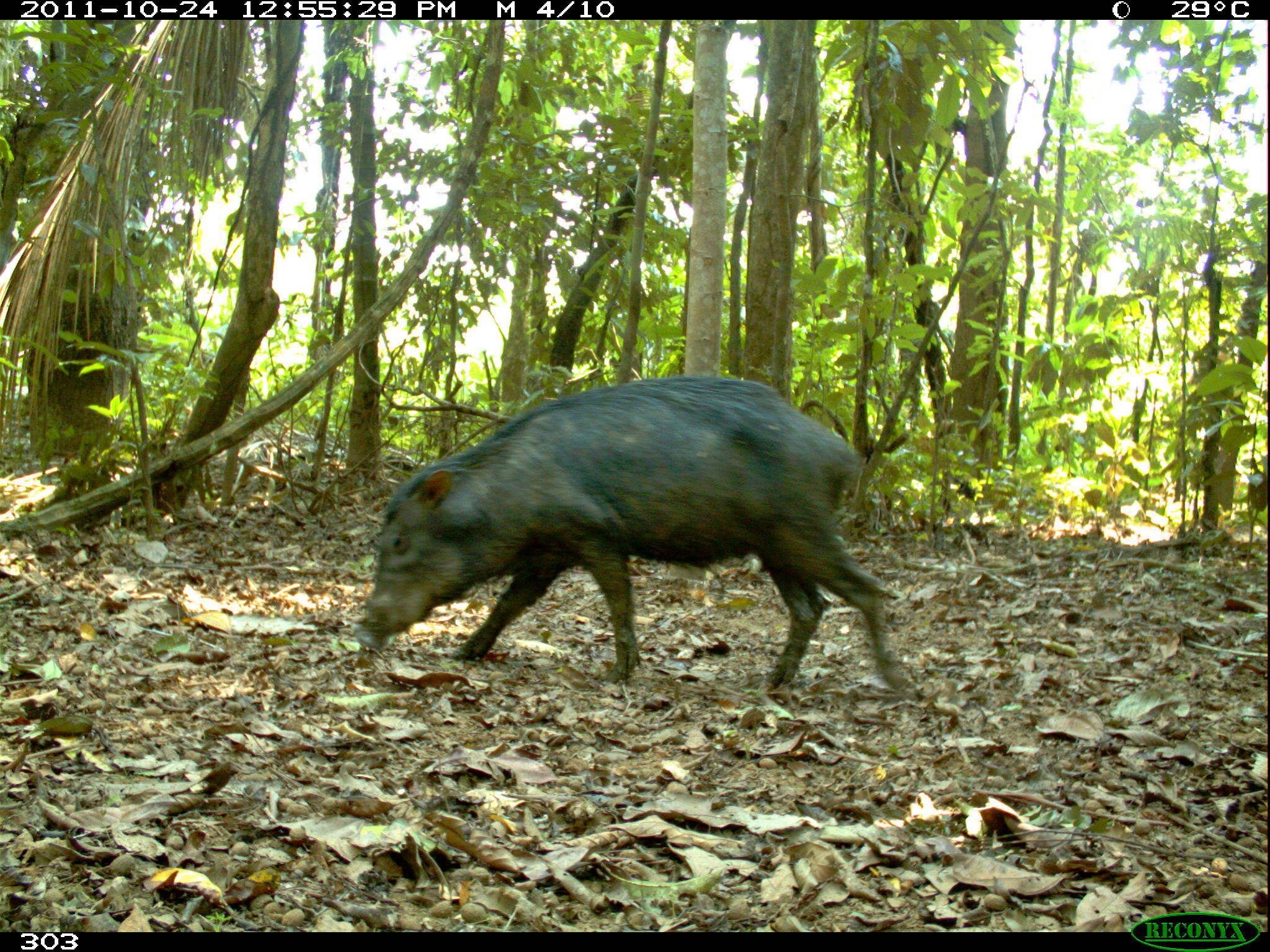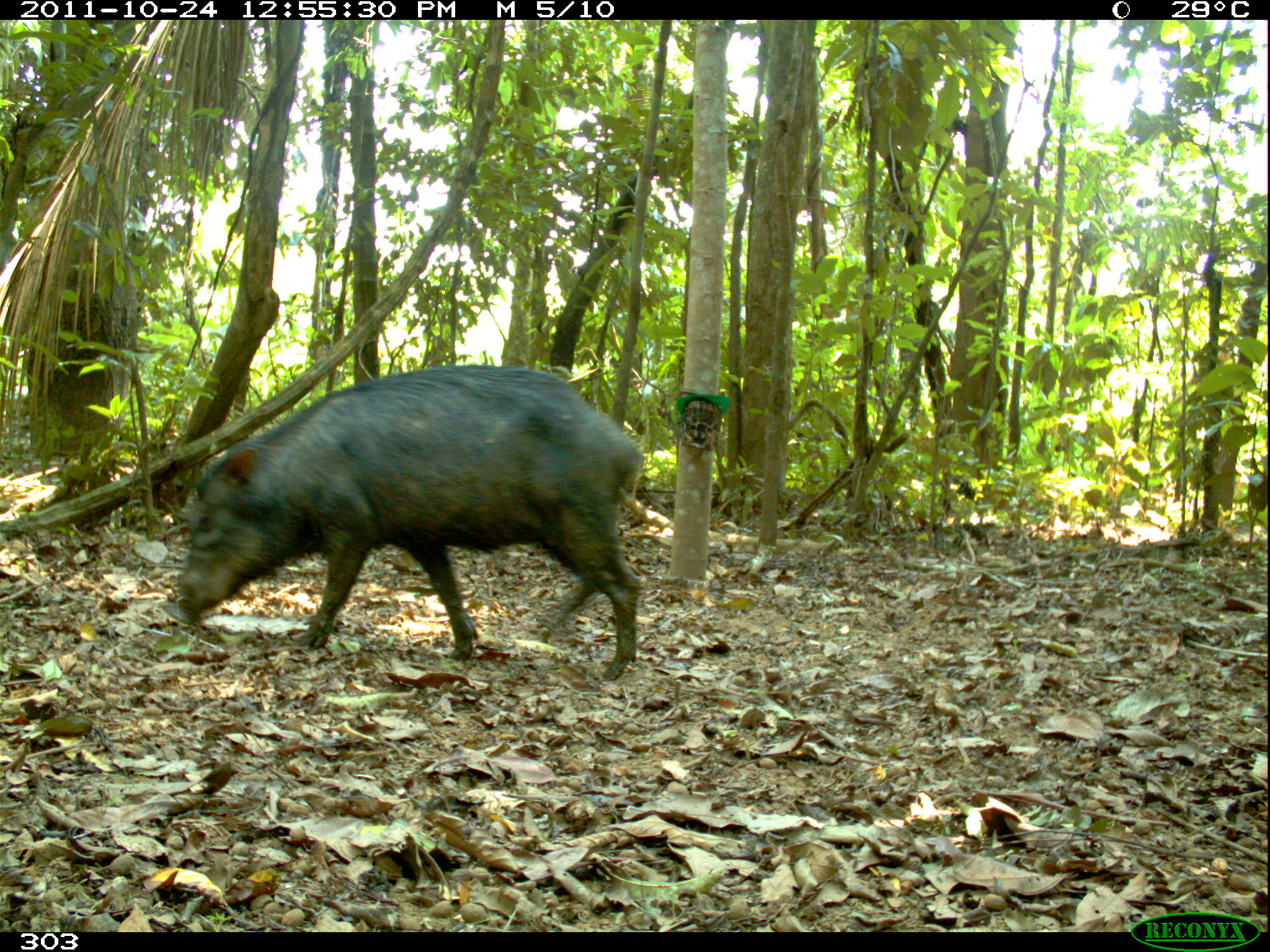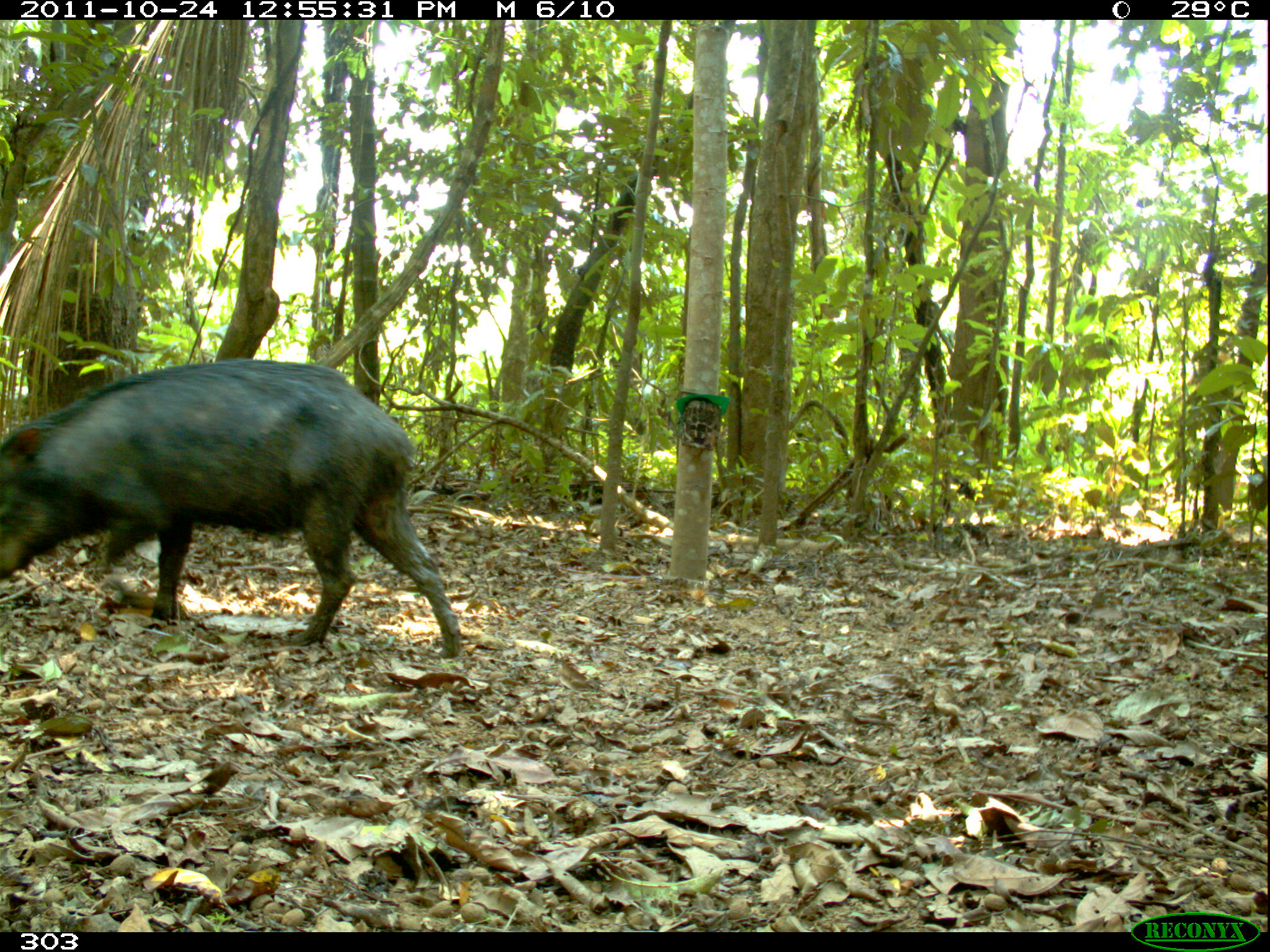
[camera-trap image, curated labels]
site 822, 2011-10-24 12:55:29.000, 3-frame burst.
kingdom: Animalia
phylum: Chordata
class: Mammalia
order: Artiodactyla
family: Tayassuidae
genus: Tayassu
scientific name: Tayassu pecari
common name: white-lipped peccary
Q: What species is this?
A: Tayassu pecari (white-lipped peccary).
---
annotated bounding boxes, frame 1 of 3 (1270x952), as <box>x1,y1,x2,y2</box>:
tayassu pecari: <box>353,374,909,700</box>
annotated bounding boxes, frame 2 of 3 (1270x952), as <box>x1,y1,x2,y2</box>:
tayassu pecari: <box>173,364,645,679</box>